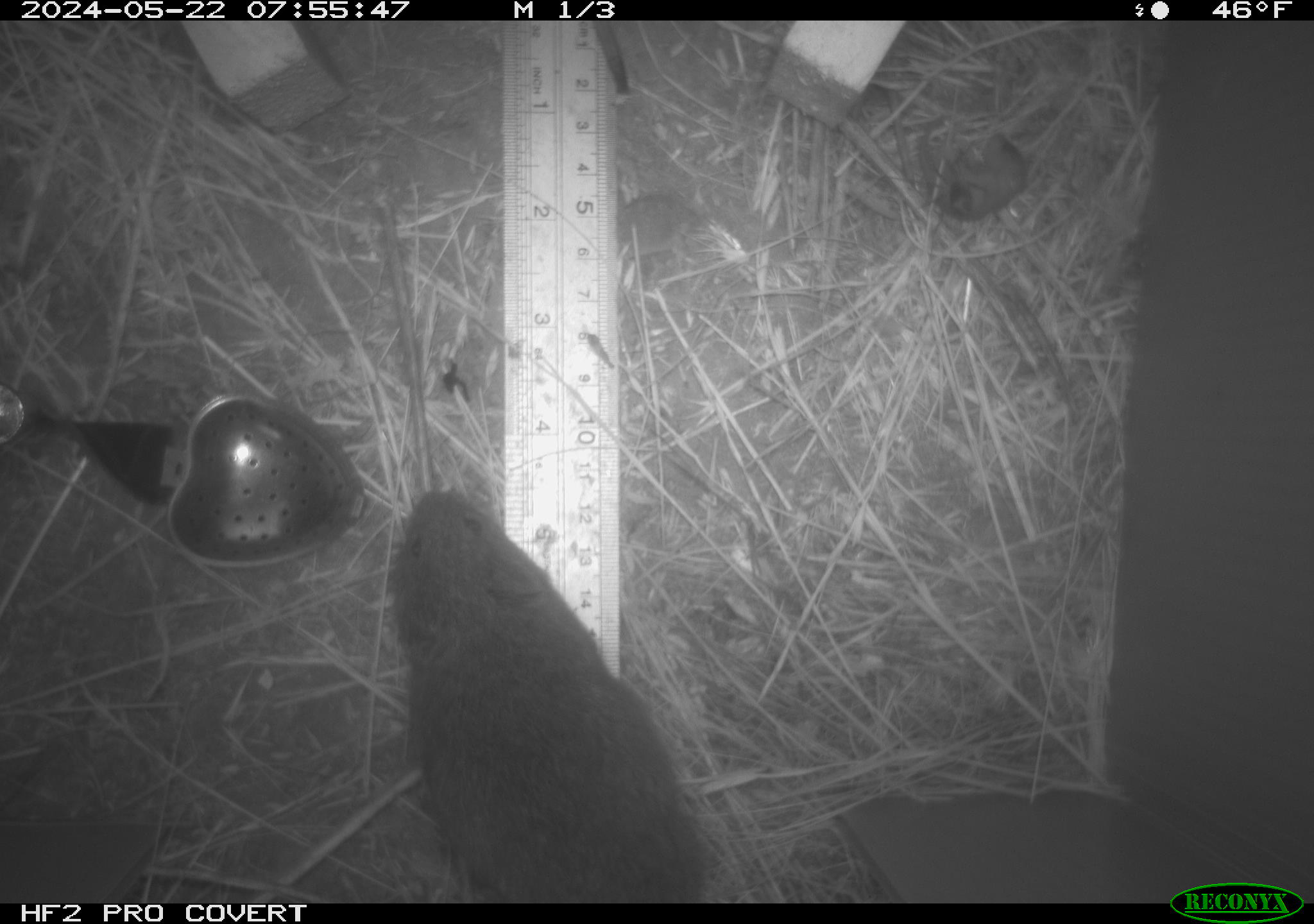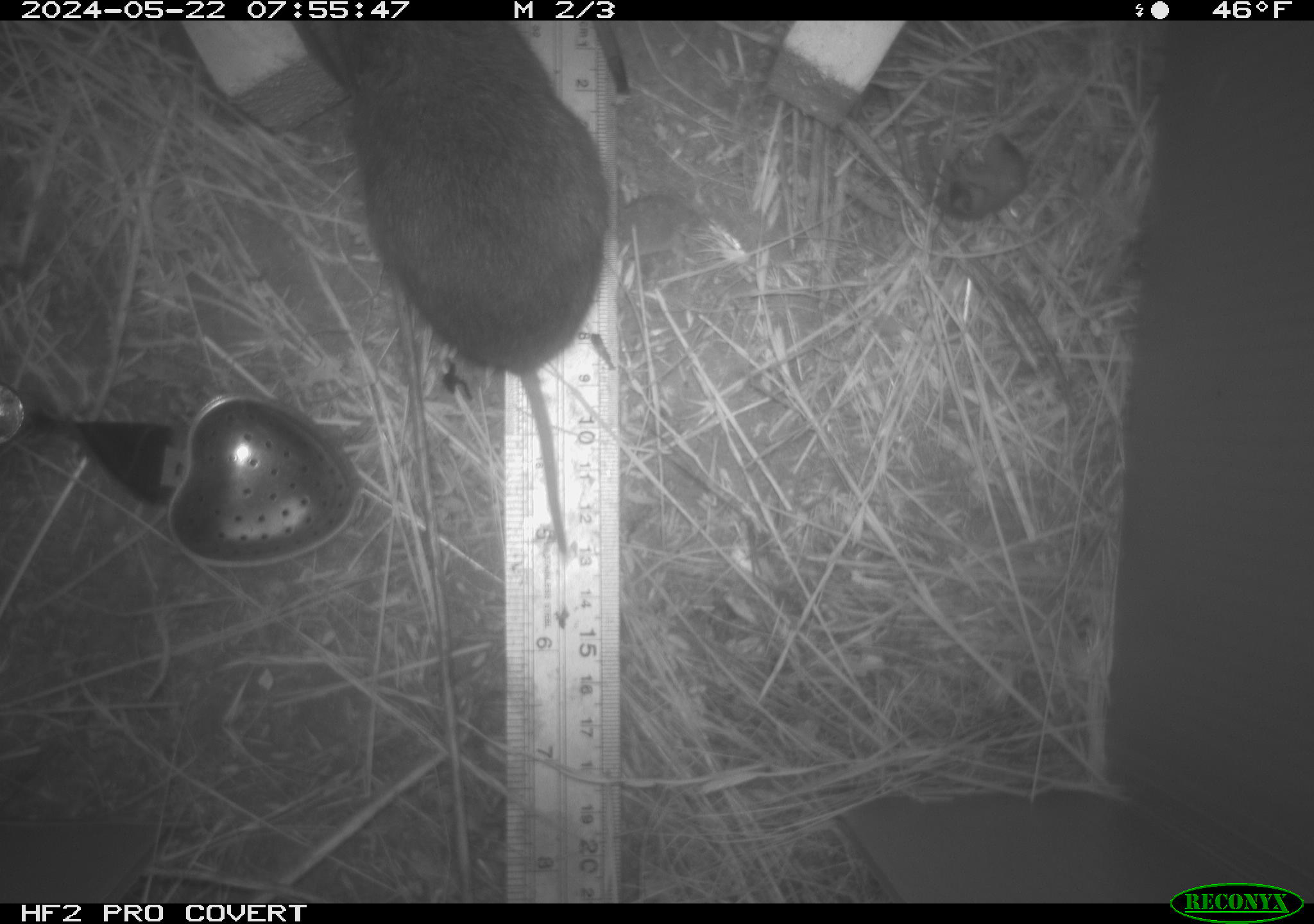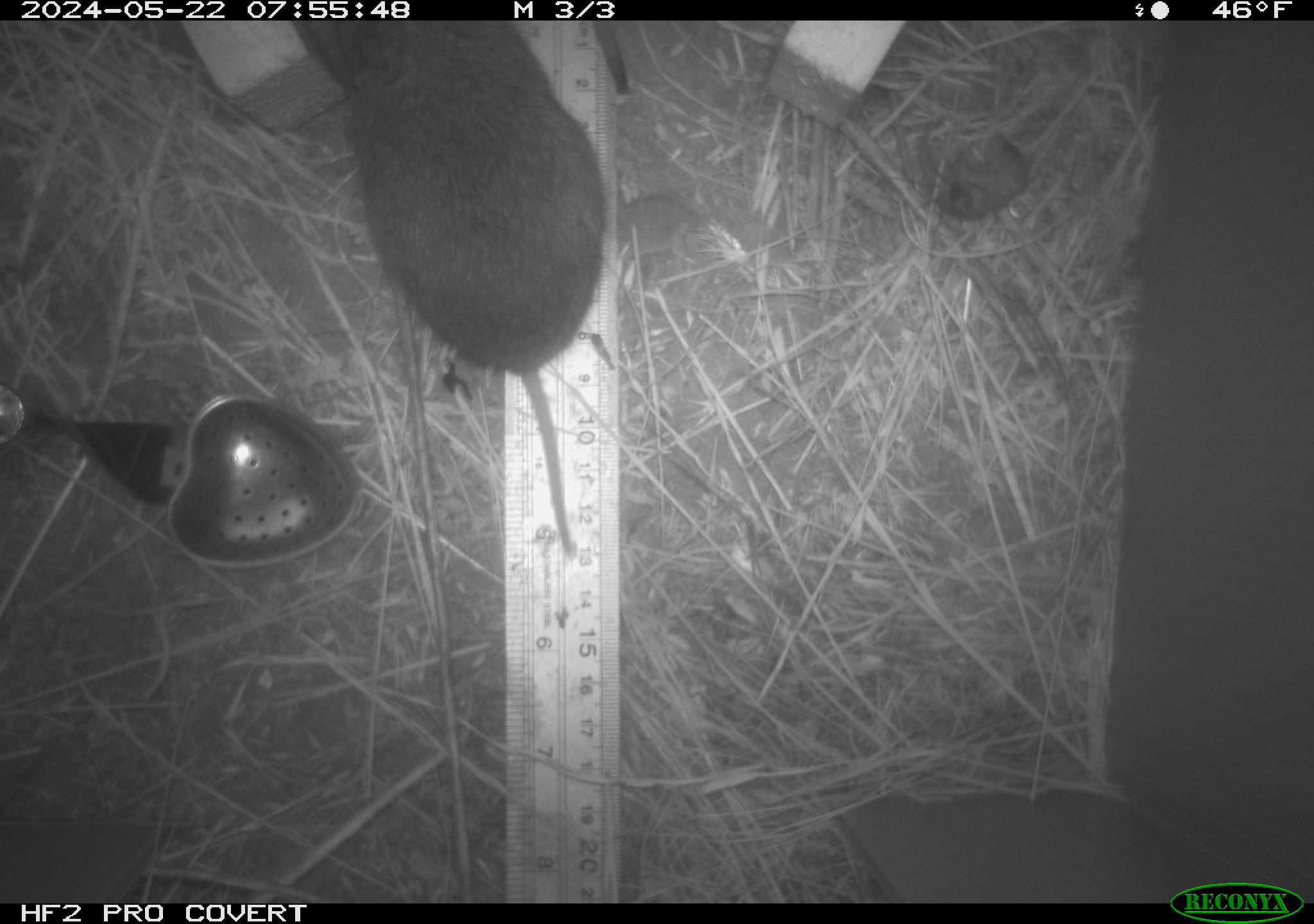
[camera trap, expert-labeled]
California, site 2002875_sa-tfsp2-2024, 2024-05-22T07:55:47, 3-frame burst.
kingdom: Animalia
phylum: Chordata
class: Mammalia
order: Rodentia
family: Cricetidae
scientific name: Arvicolinae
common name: voles, lemmings, and muskrats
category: arvicolinae subfamily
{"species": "arvicolinae subfamily (voles, lemmings, and muskrats) (Arvicolinae)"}